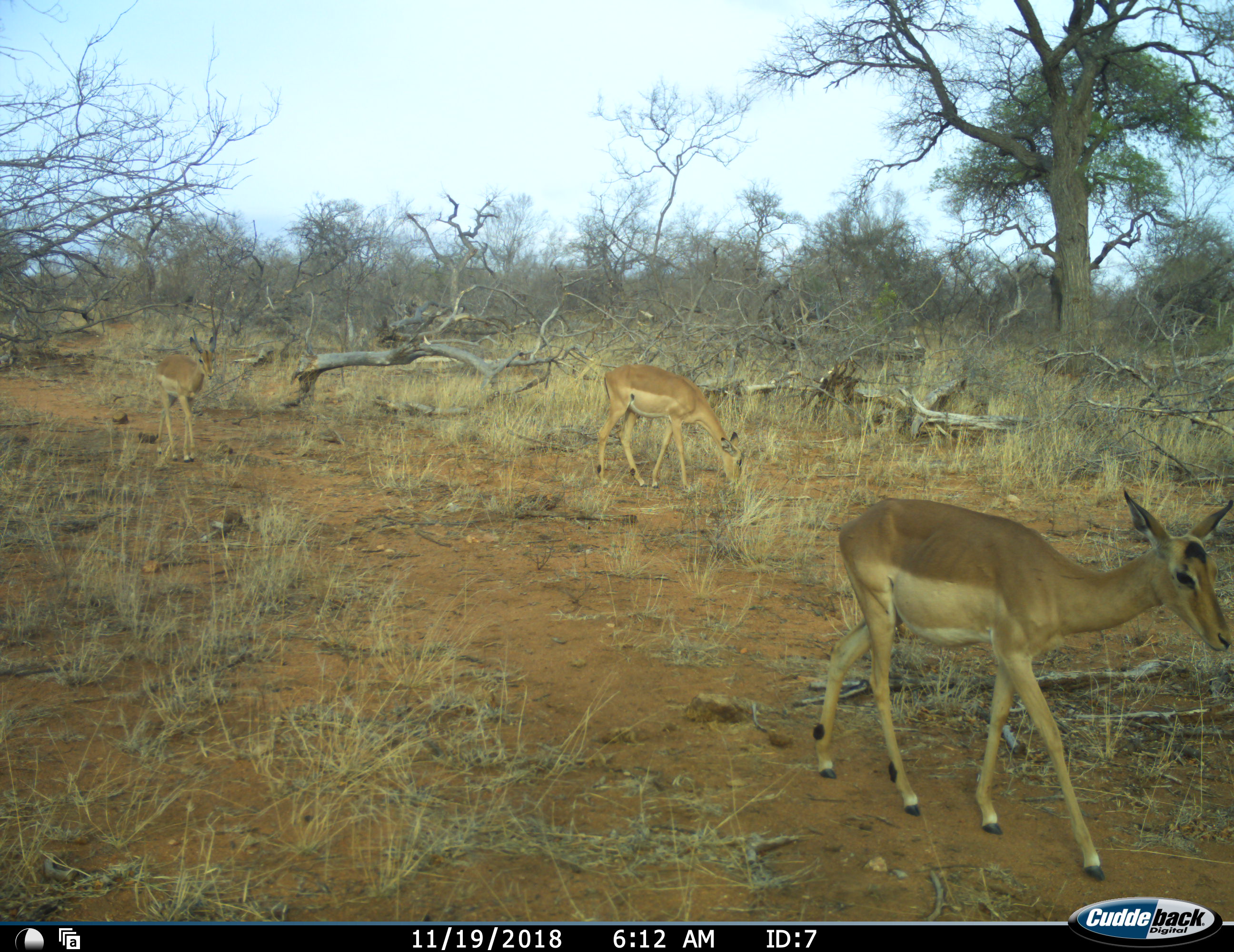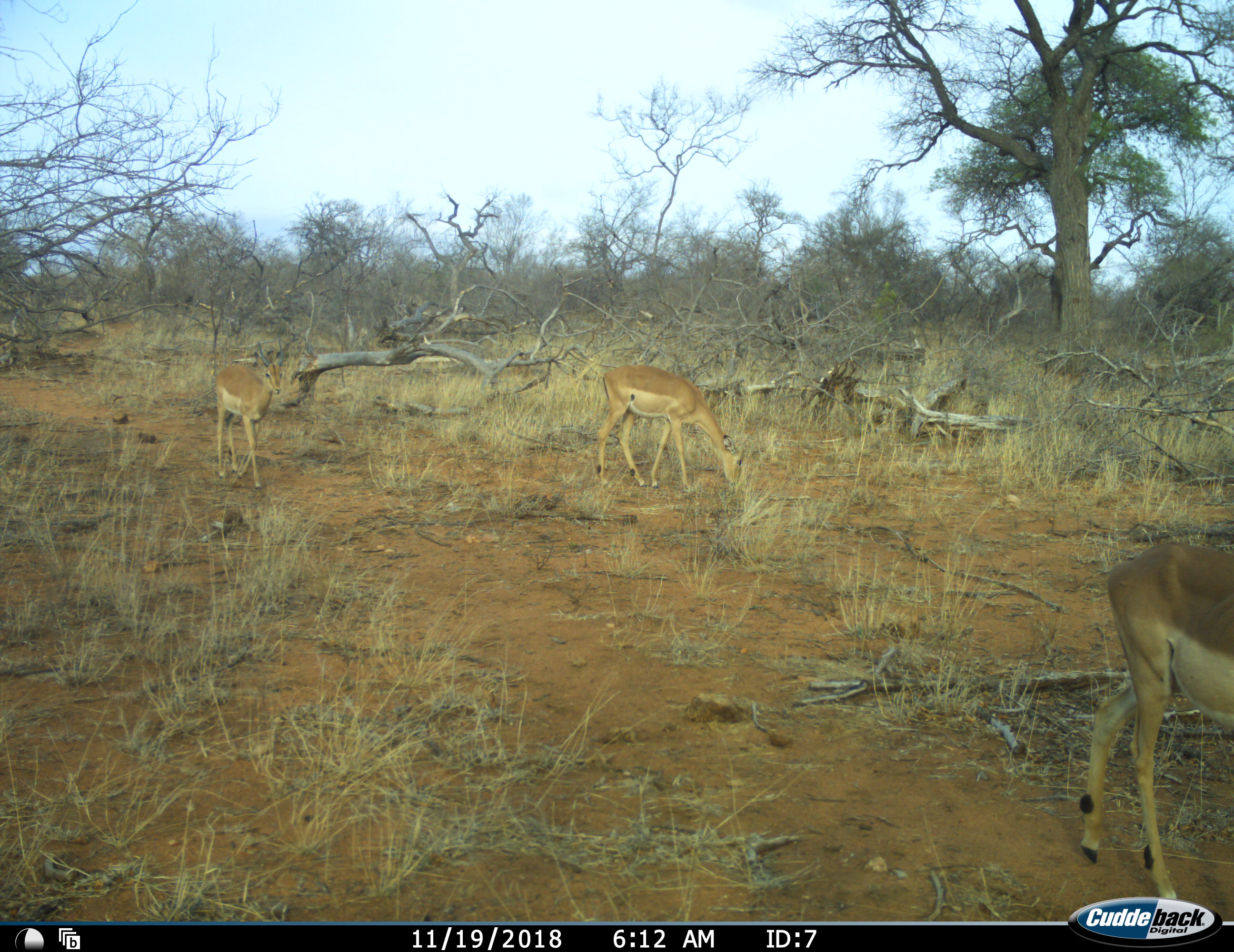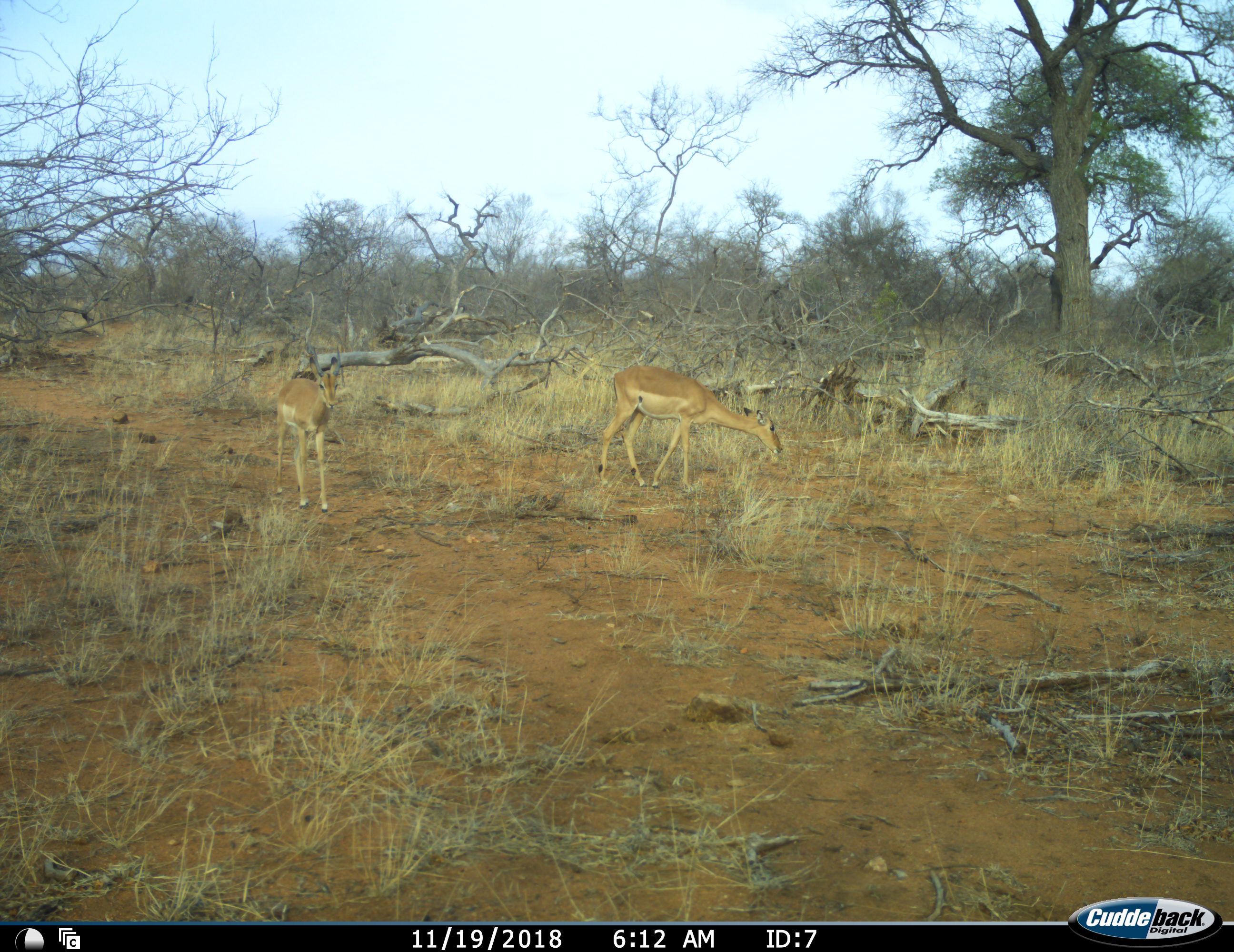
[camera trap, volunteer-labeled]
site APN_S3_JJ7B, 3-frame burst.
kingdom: Animalia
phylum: Chordata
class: Mammalia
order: Artiodactyla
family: Bovidae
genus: Aepyceros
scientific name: Aepyceros melampus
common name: impala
Impala (Aepyceros melampus), count 3. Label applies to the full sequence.